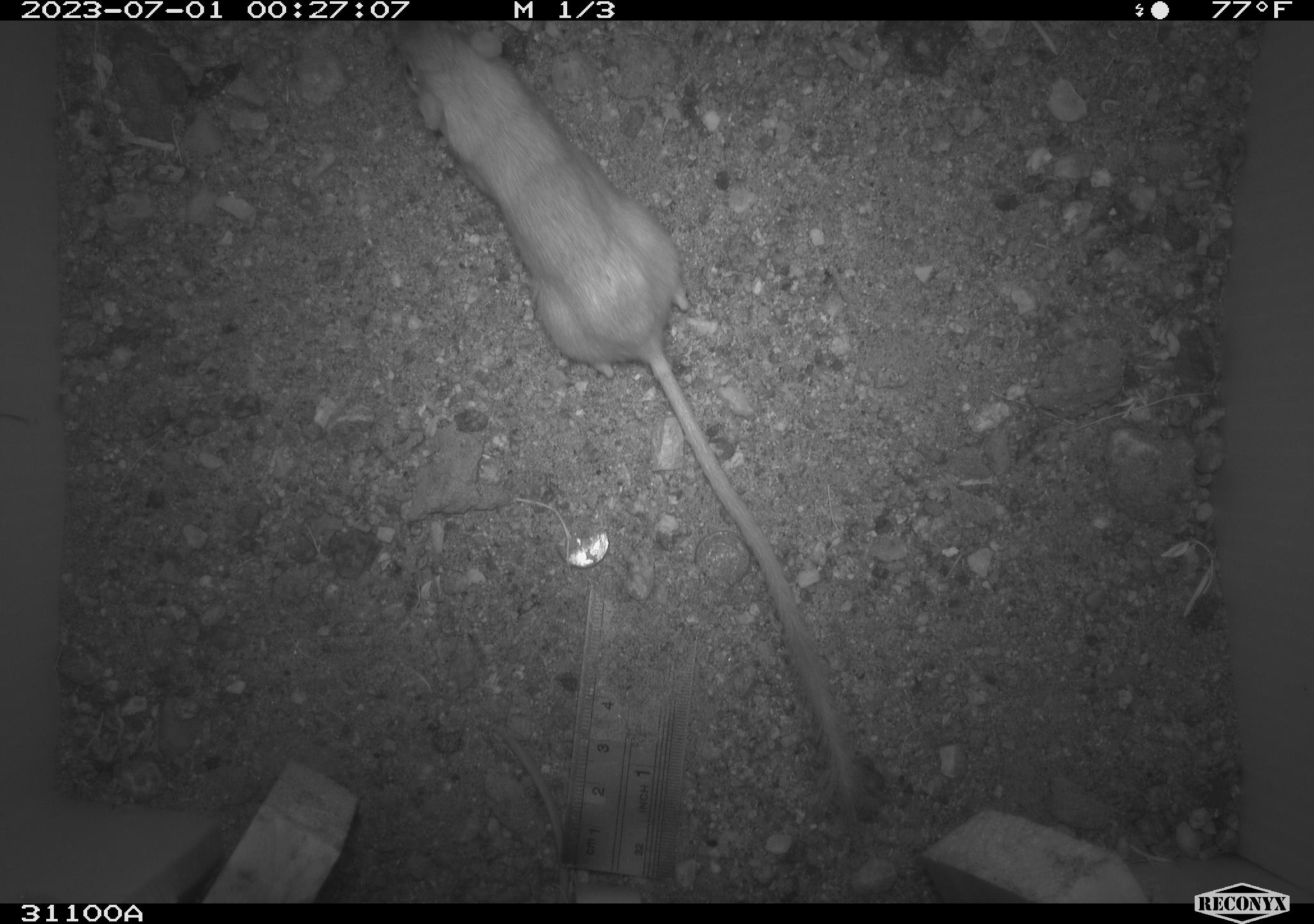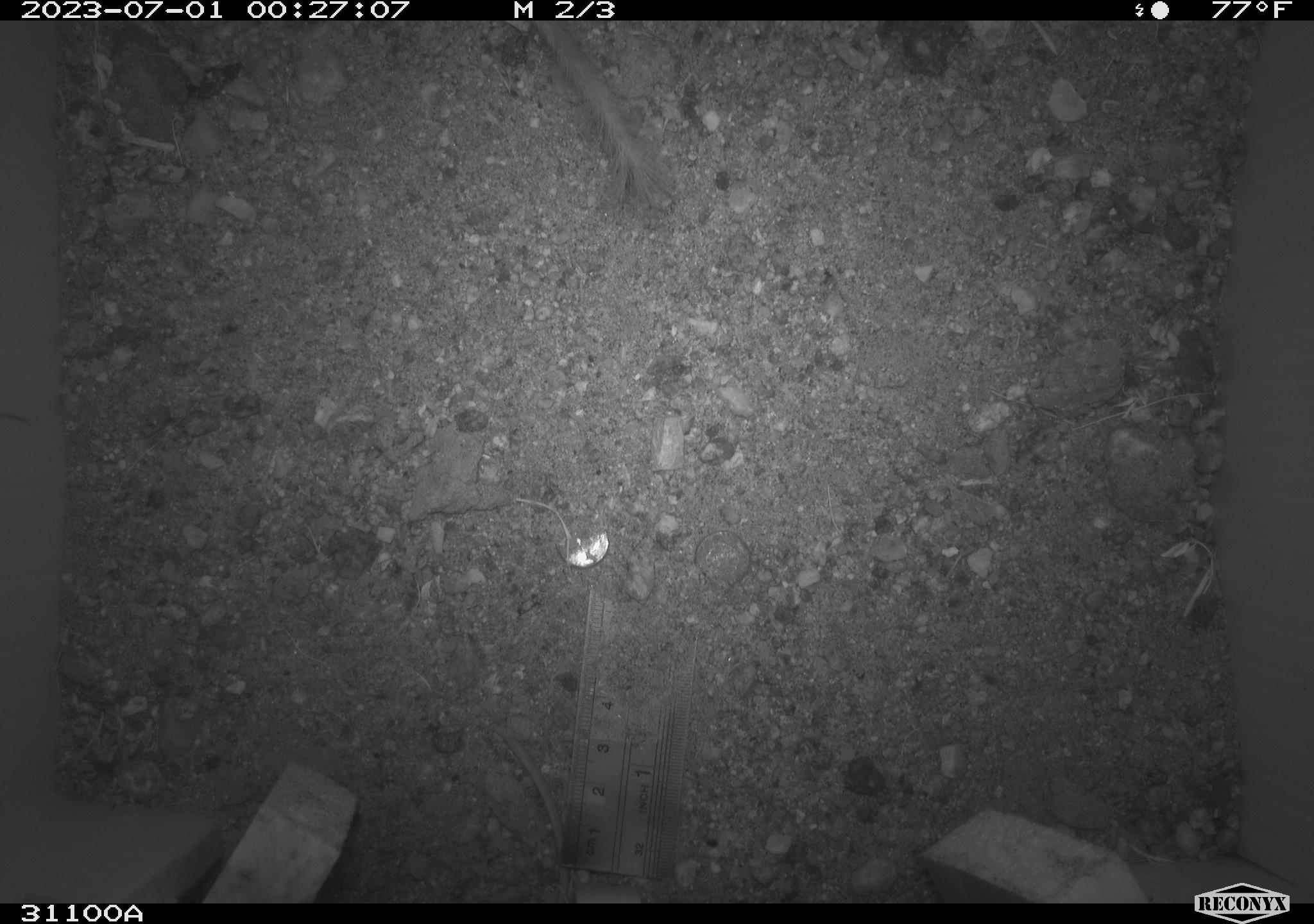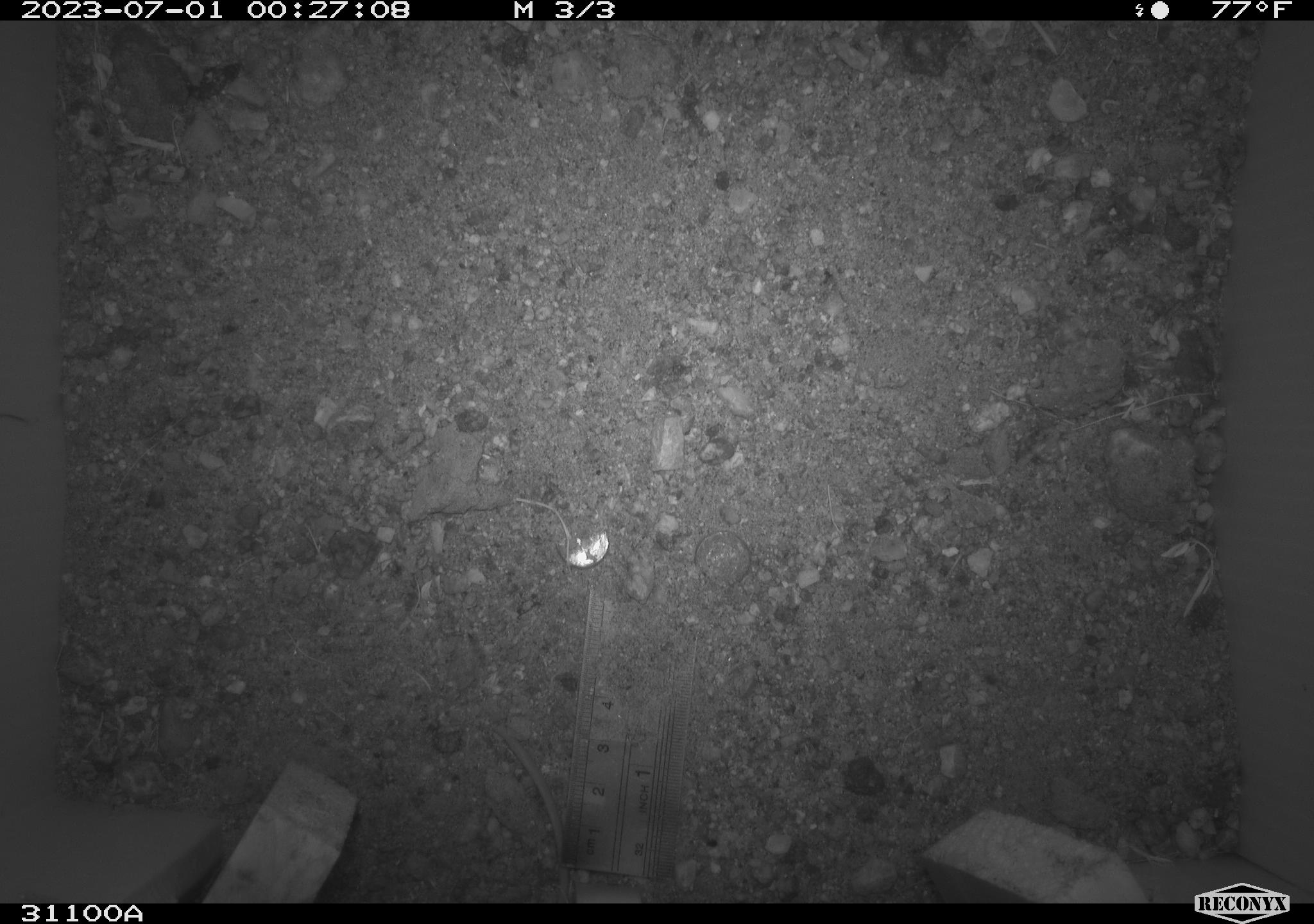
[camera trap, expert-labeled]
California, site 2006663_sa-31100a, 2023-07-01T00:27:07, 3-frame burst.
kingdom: Animalia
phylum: Chordata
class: Mammalia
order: Rodentia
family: Heteromyidae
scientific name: Heteromyidae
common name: kangaroo rats and pocket mice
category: heteromyidae family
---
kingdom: Animalia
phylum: Arthropoda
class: Arachnida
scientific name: Arachnida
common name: arachnids